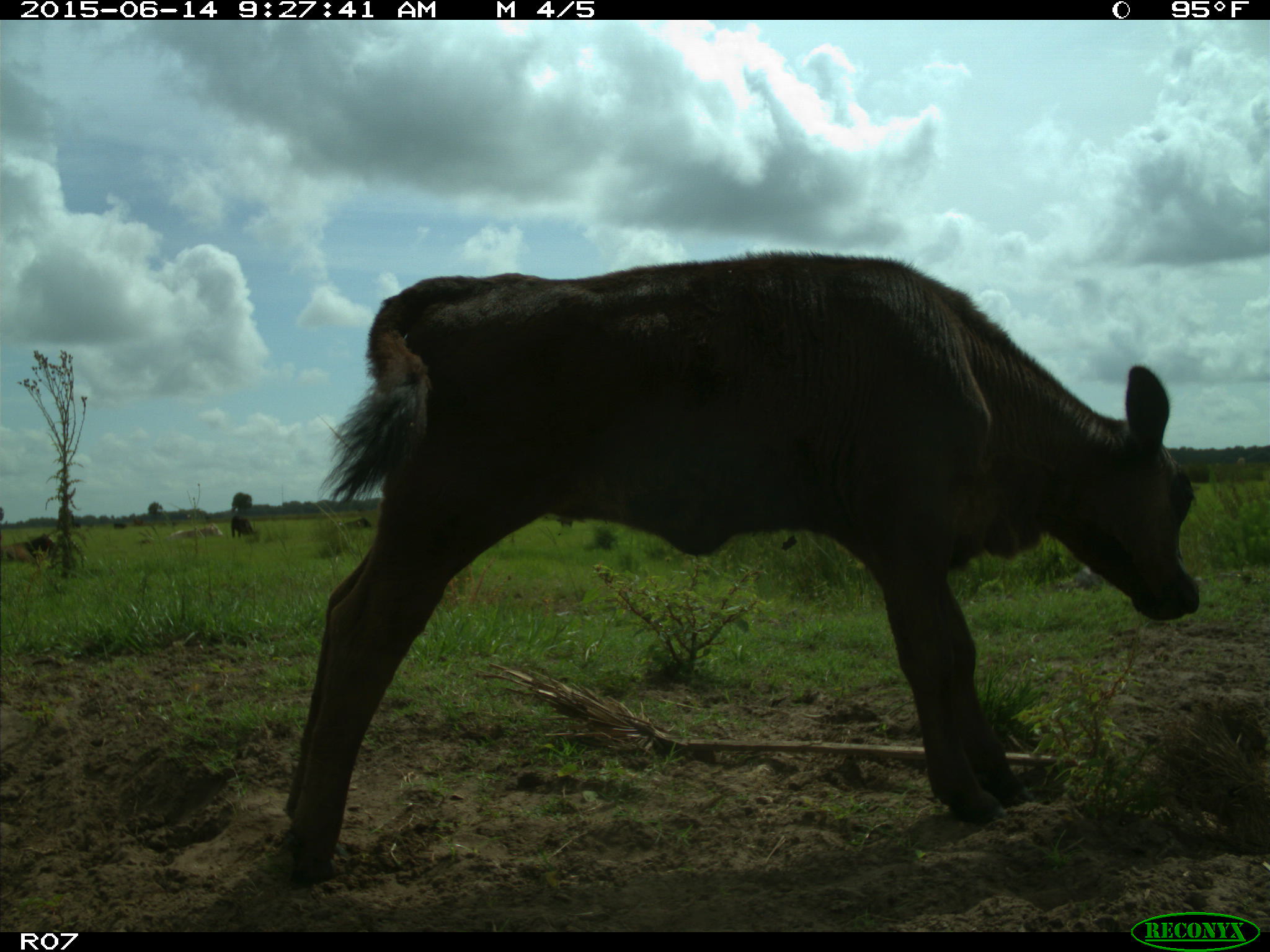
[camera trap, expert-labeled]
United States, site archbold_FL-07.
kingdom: Animalia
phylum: Chordata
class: Mammalia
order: Artiodactyla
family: Bovidae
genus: Bos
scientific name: Bos taurus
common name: domestic cow